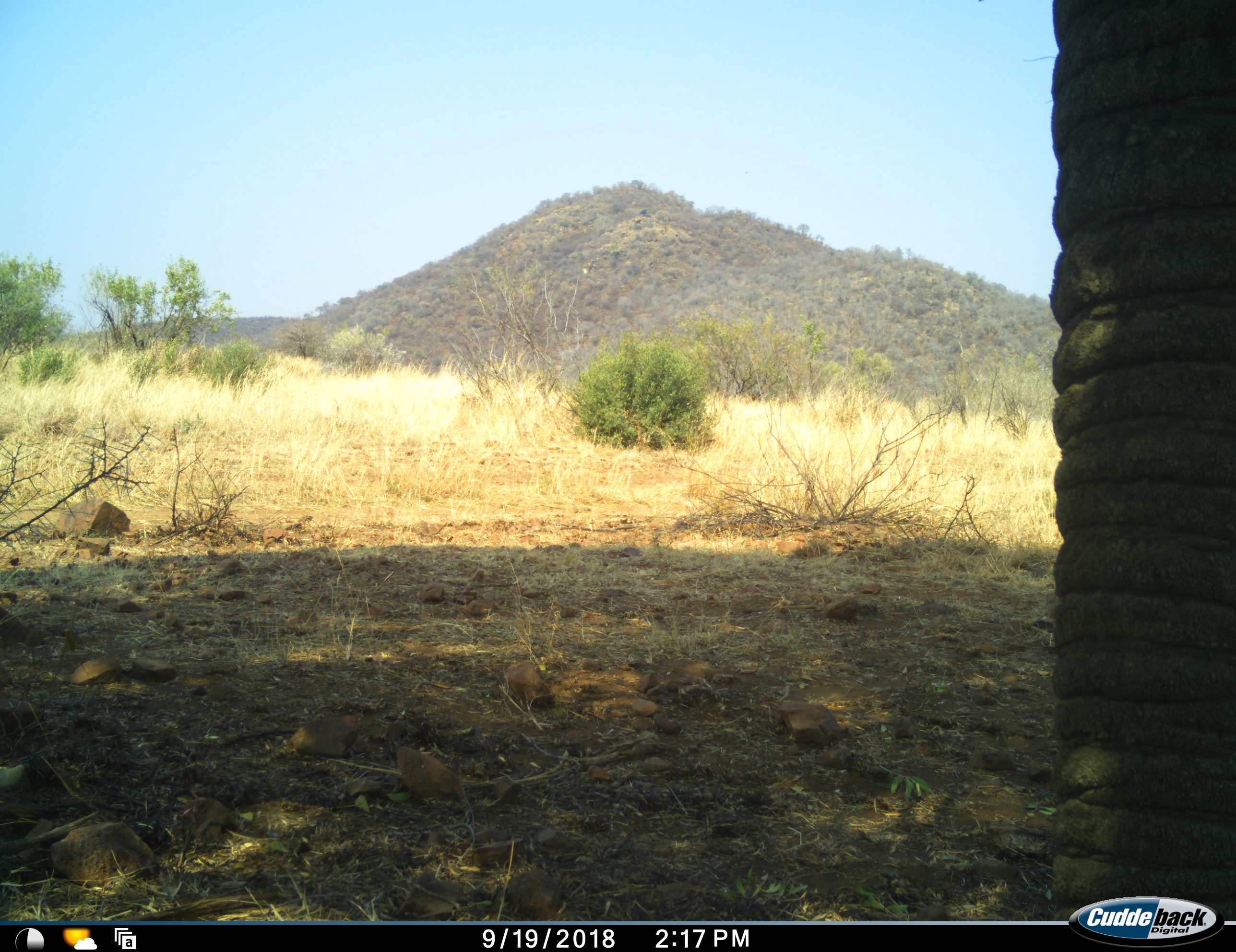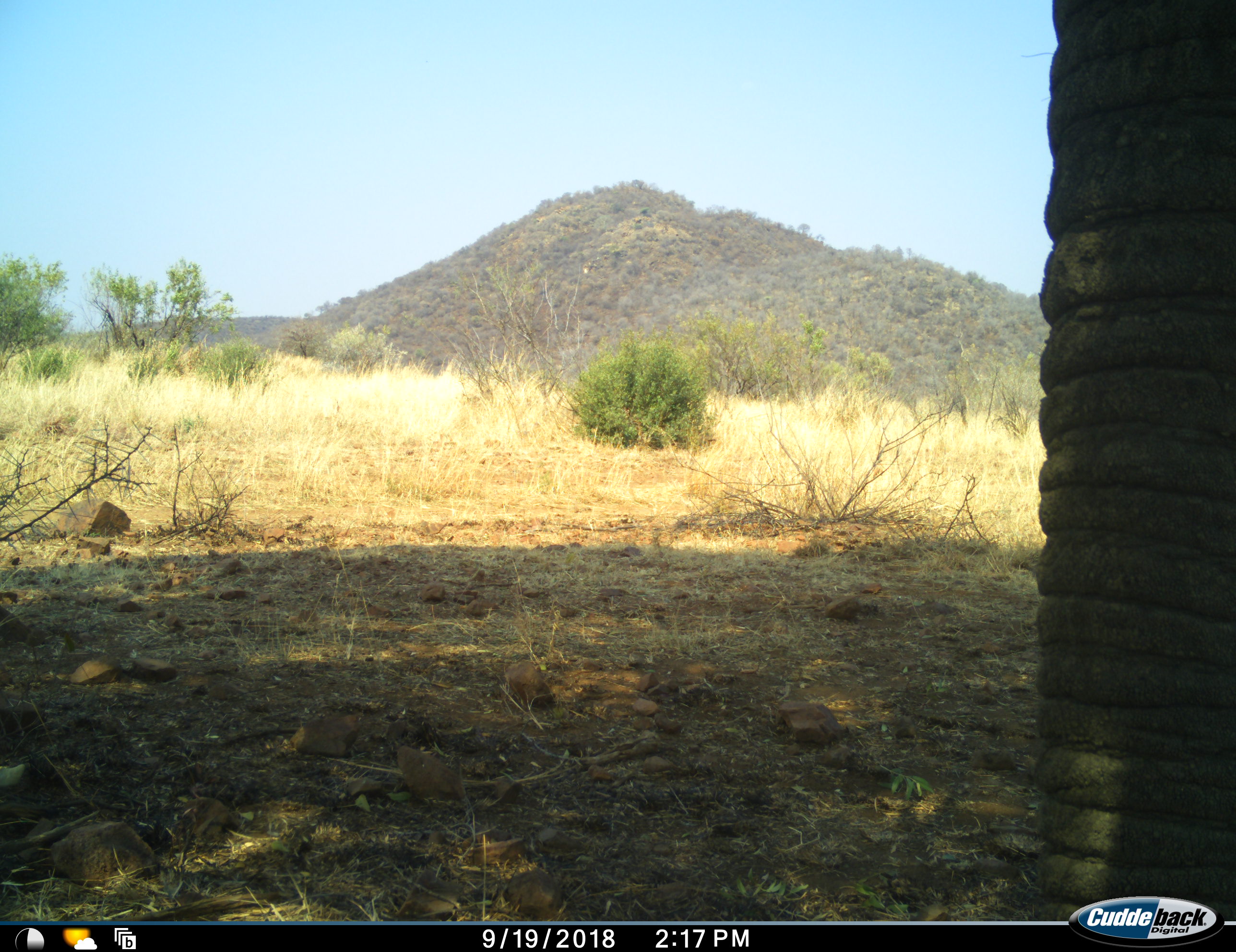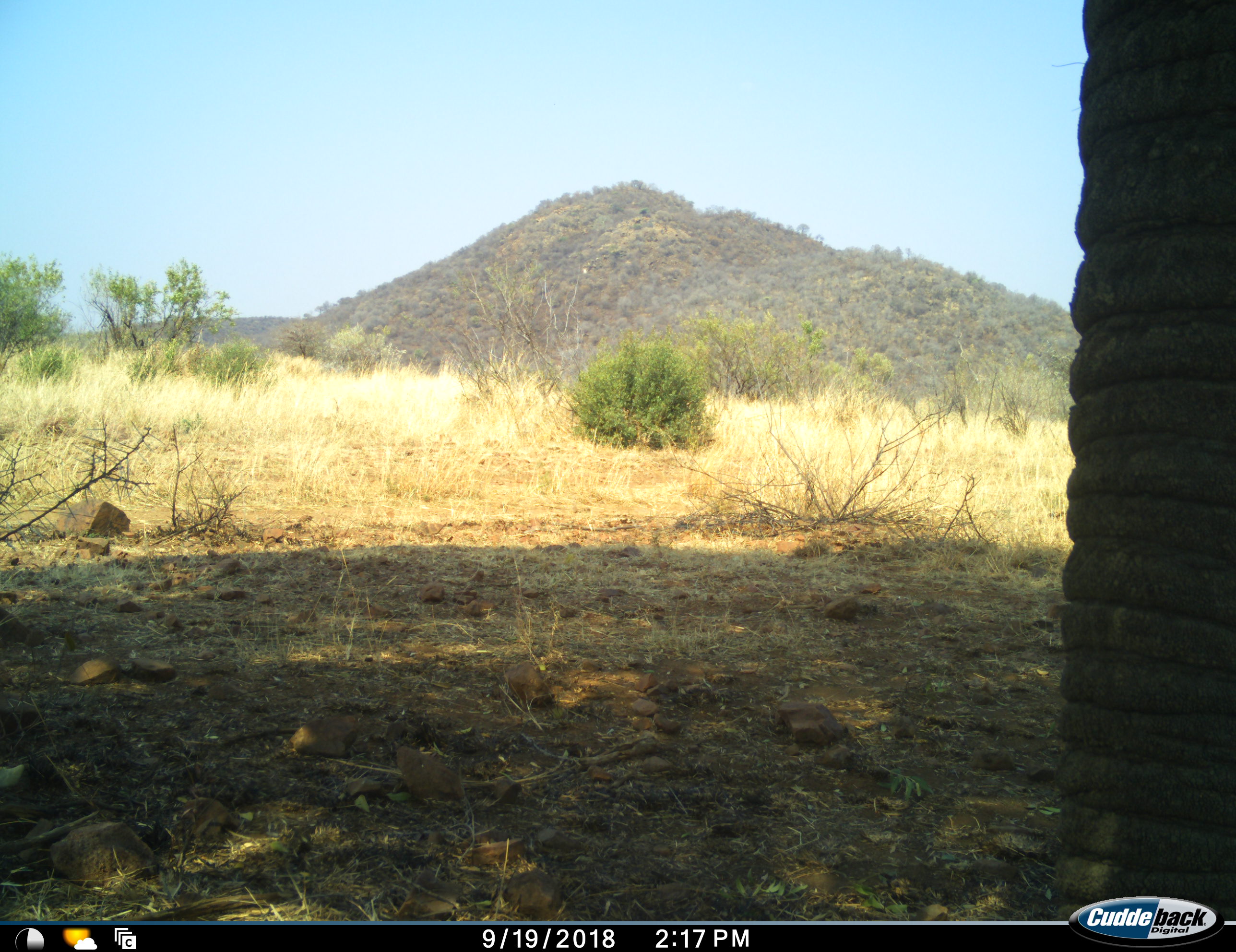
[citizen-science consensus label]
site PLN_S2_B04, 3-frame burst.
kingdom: Animalia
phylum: Chordata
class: Mammalia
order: Proboscidea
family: Elephantidae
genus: Loxodonta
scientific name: Loxodonta africana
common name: african bush elephant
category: elephant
Elephant (african bush elephant) (Loxodonta africana), count 1. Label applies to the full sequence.